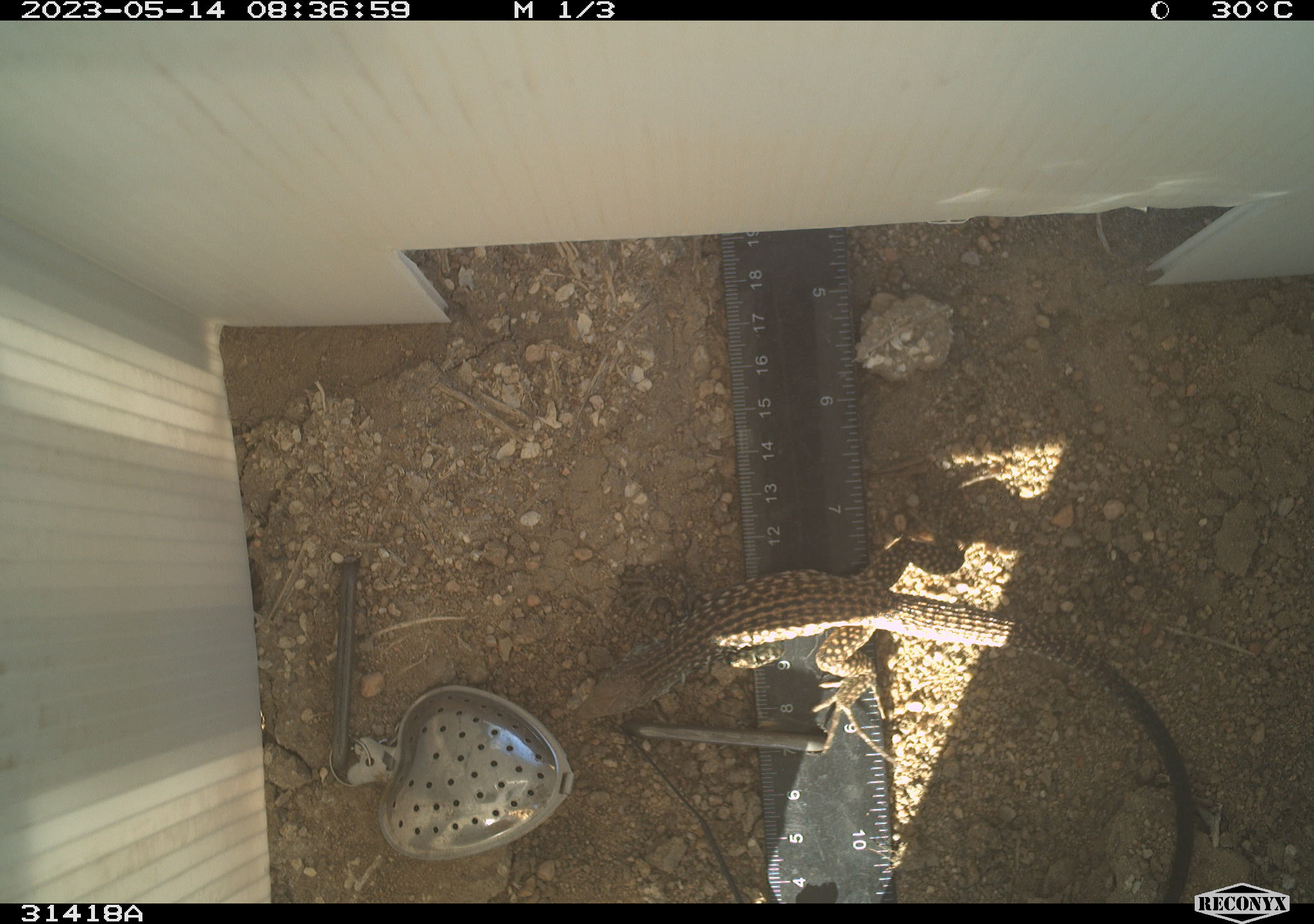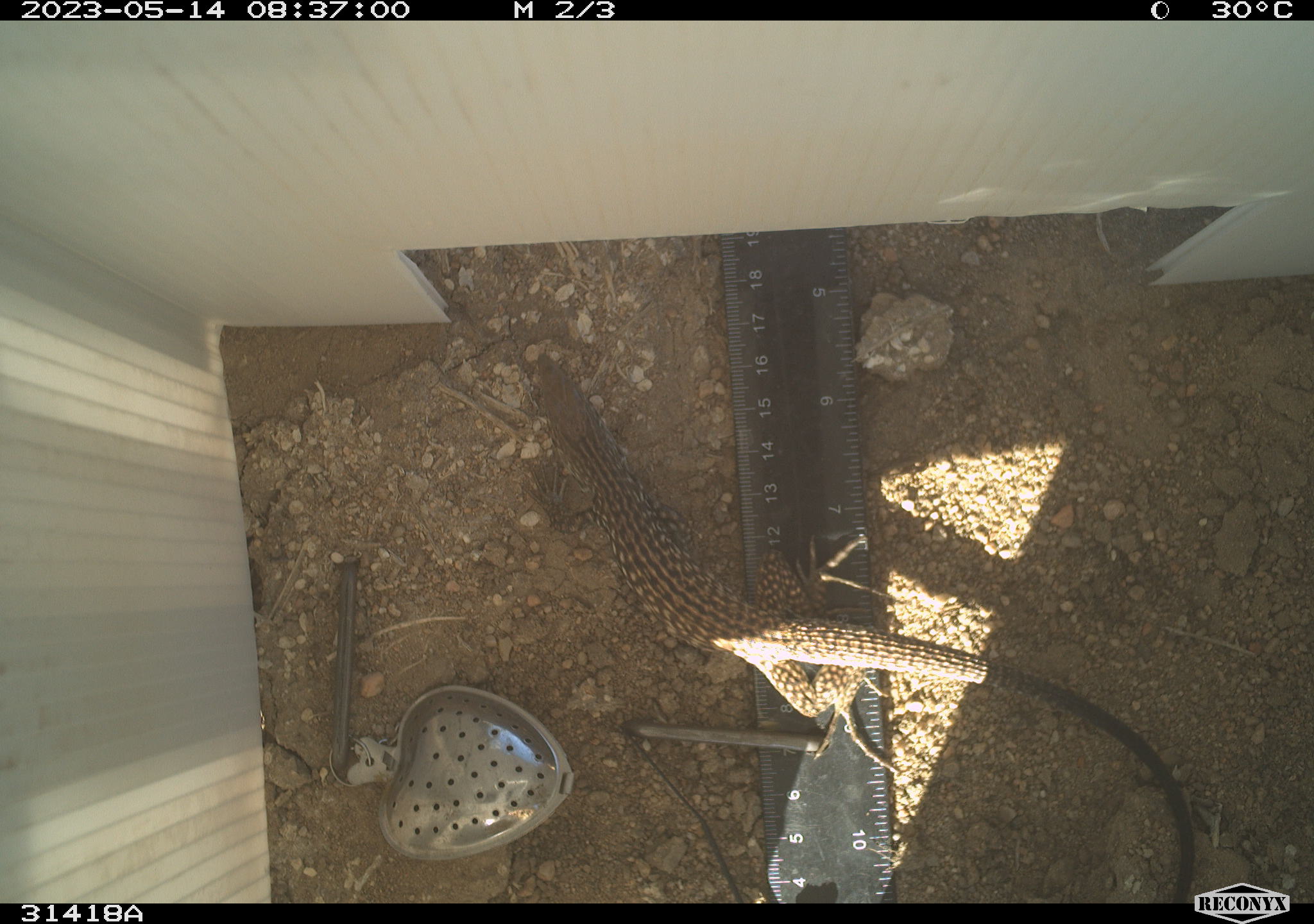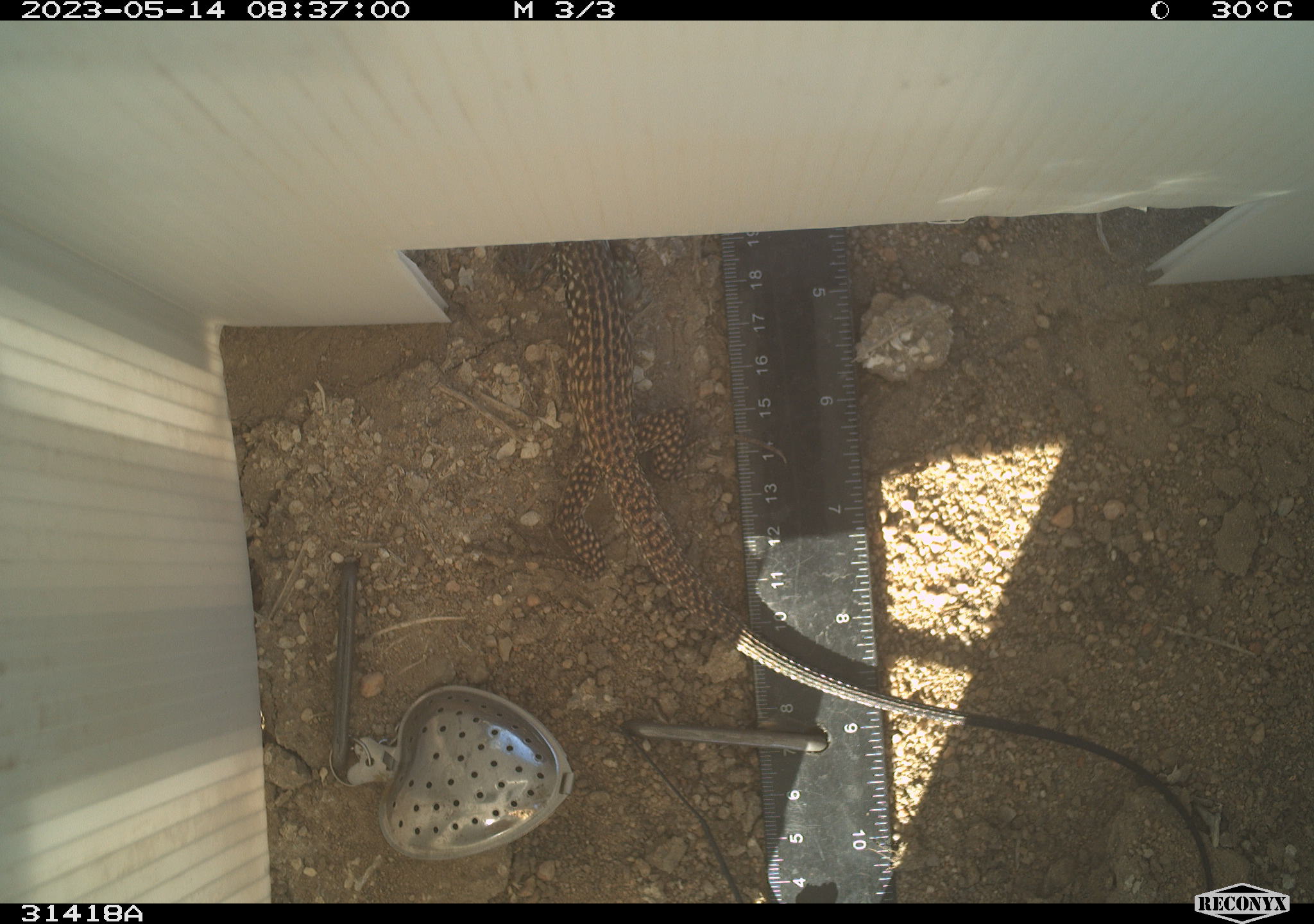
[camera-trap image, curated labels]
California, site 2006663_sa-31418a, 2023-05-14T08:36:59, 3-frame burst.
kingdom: Animalia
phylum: Chordata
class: Reptilia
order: Squamata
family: Teiidae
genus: Aspidoscelis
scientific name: Aspidoscelis tigris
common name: western whiptail